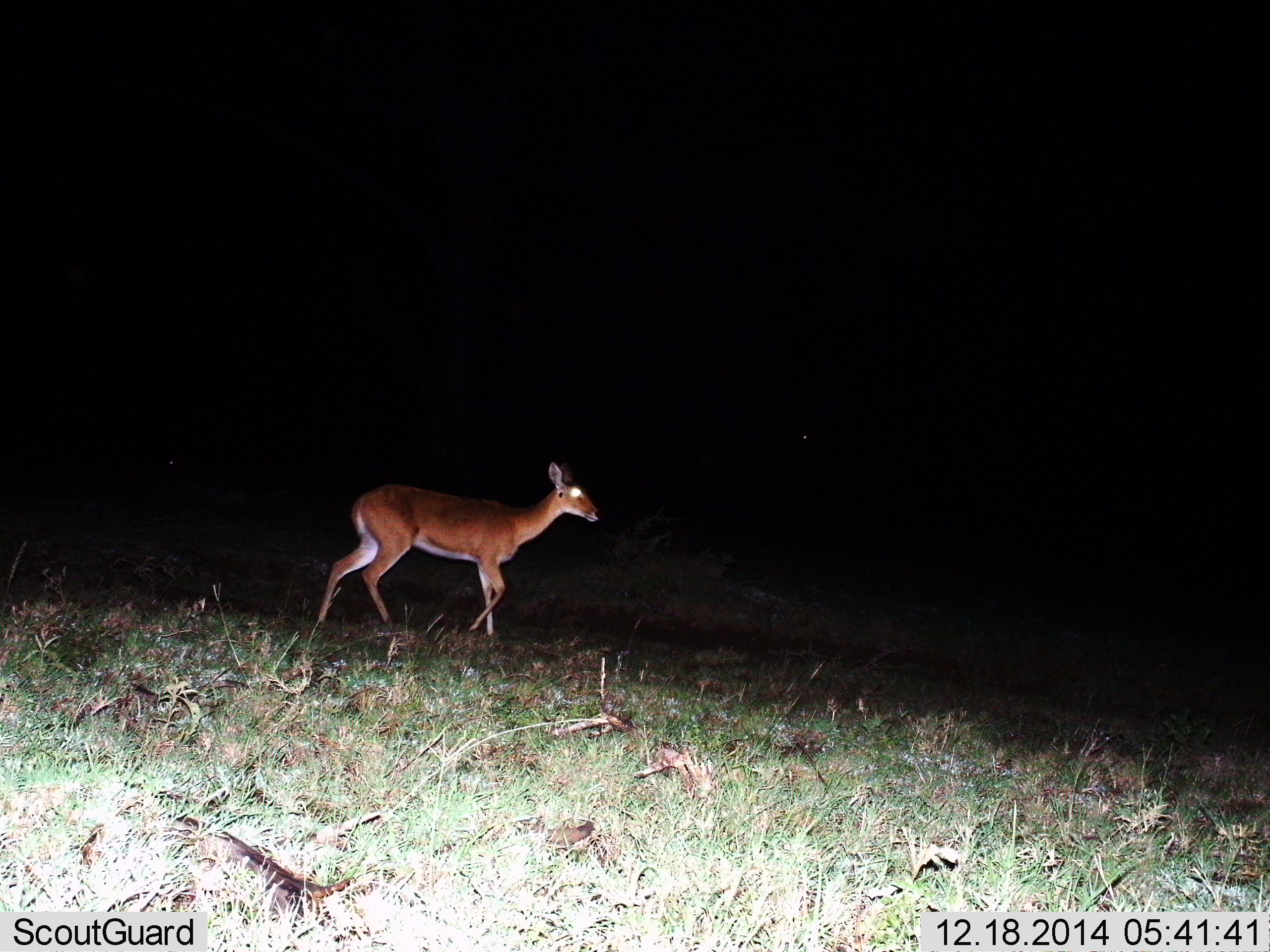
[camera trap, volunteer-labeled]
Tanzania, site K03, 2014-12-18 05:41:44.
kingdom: Animalia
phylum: Chordata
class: Mammalia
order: Artiodactyla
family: Bovidae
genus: Redunca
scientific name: Redunca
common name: reedbuck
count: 1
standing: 60%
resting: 0%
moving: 40%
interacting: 0%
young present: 0%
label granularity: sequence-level